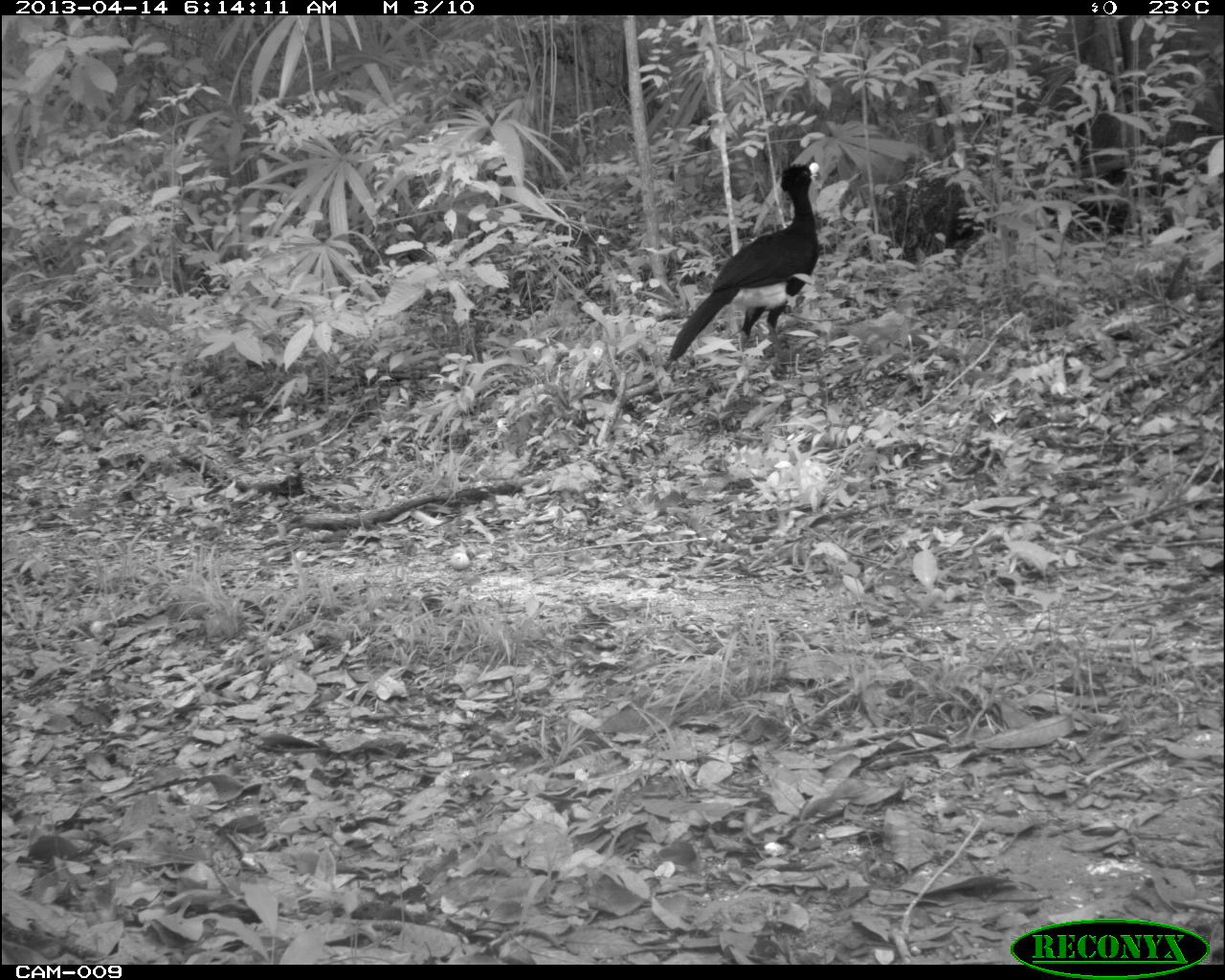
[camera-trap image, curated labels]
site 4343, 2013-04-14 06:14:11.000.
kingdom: Animalia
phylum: Chordata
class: Aves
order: Galliformes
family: Cracidae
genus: Crax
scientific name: Crax rubra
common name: great curassow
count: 1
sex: male